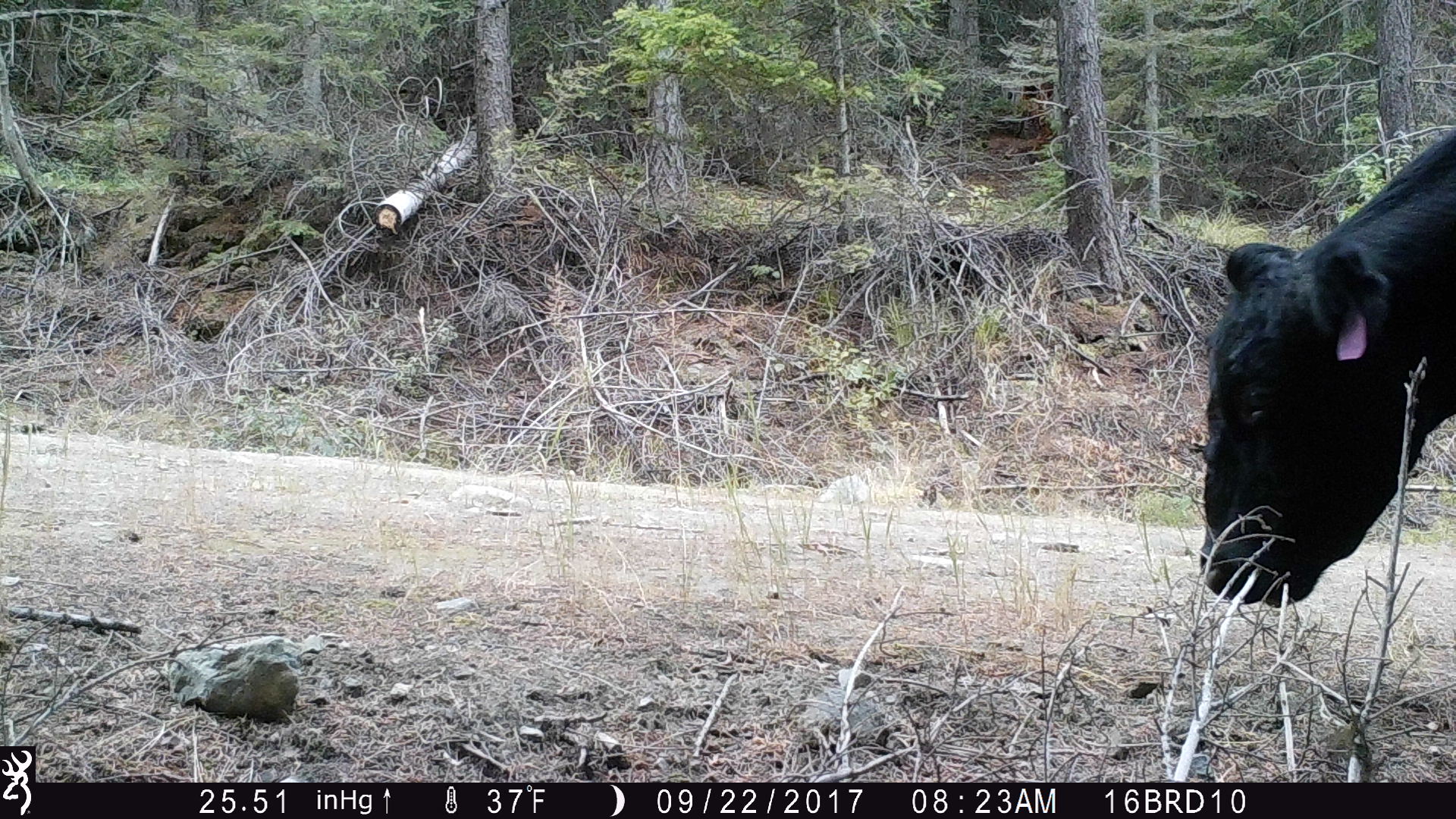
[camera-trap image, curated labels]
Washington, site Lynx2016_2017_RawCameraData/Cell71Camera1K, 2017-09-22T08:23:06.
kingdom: Animalia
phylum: Chordata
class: Mammalia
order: Artiodactyla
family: Bovidae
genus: Bos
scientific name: Bos taurus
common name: domestic cattle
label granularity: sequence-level